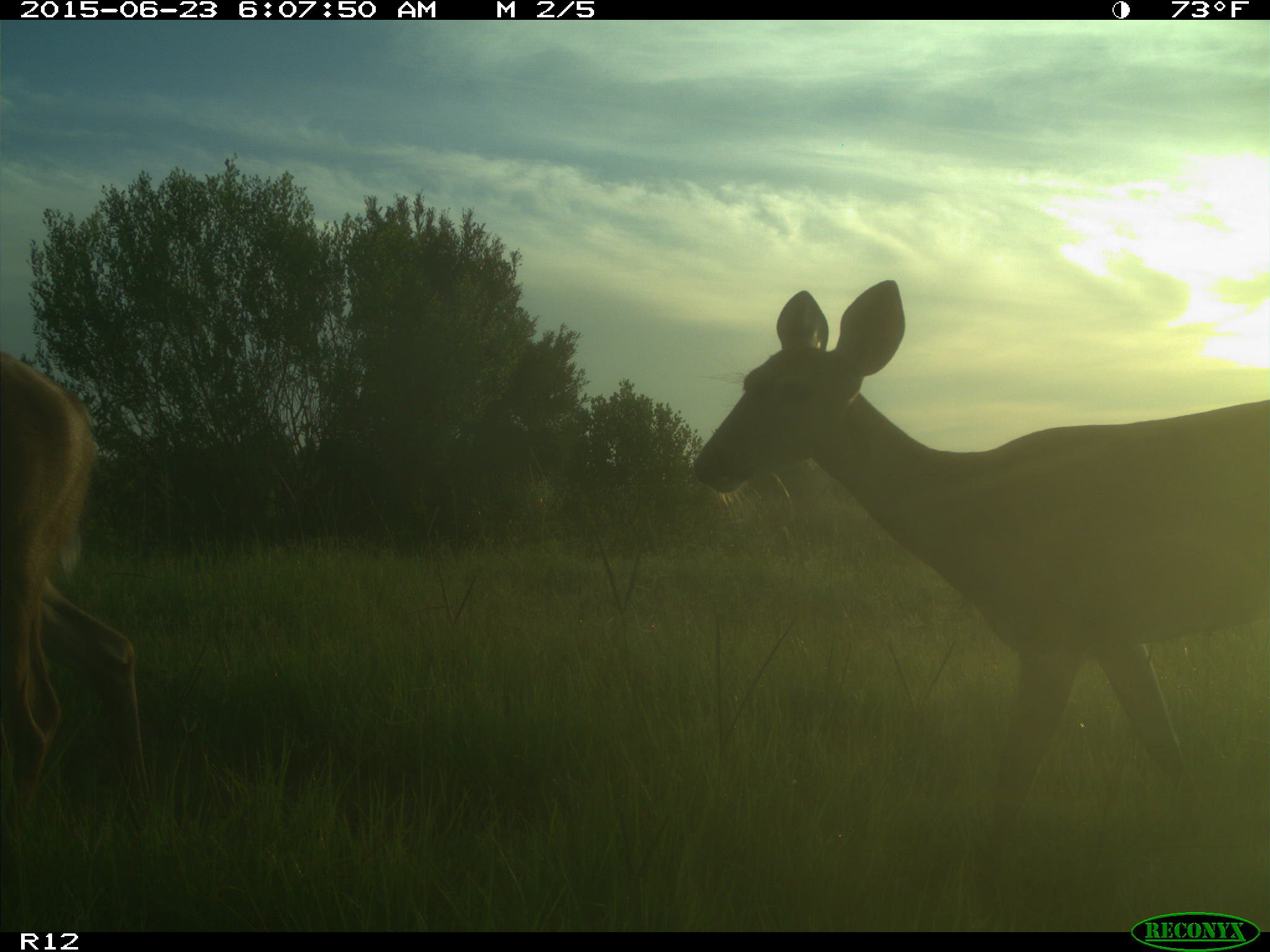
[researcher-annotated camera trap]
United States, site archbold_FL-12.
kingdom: Animalia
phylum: Chordata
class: Mammalia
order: Artiodactyla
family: Cervidae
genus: Odocoileus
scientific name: Odocoileus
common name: deer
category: unidentified deer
Unidentified deer (deer) (Odocoileus).